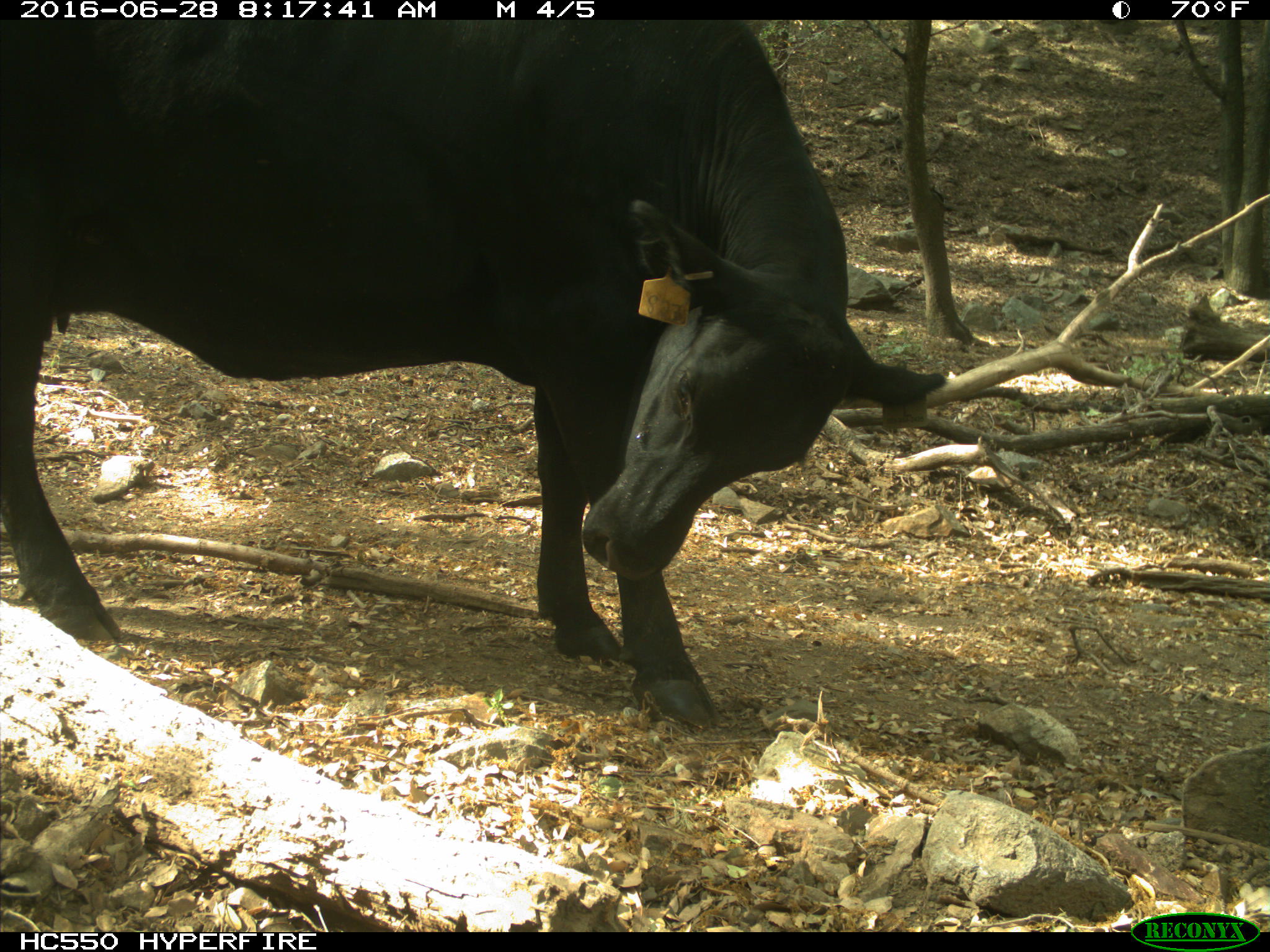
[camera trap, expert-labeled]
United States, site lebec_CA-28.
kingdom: Animalia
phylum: Chordata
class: Mammalia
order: Artiodactyla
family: Bovidae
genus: Bos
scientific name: Bos taurus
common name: domestic cow